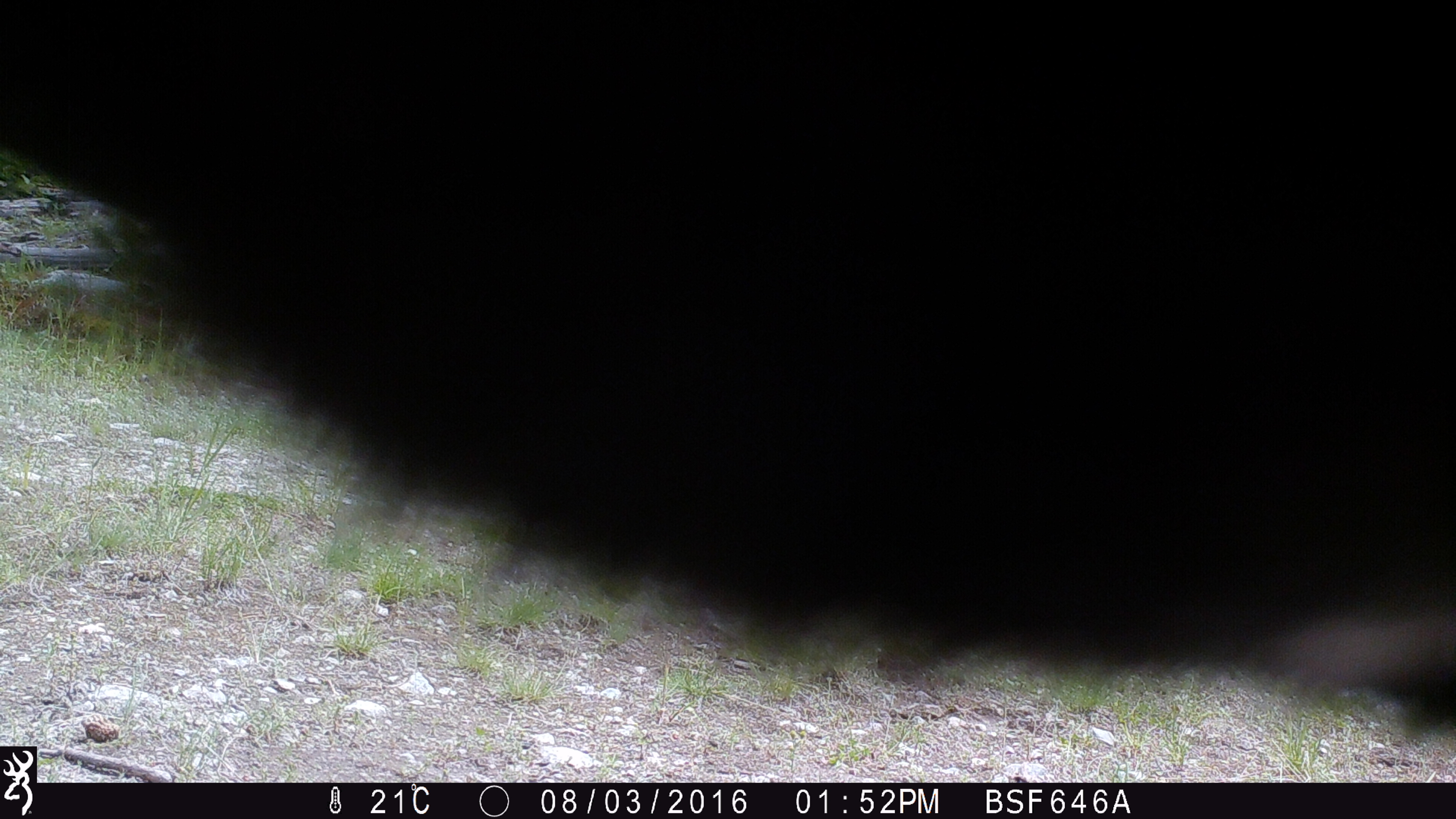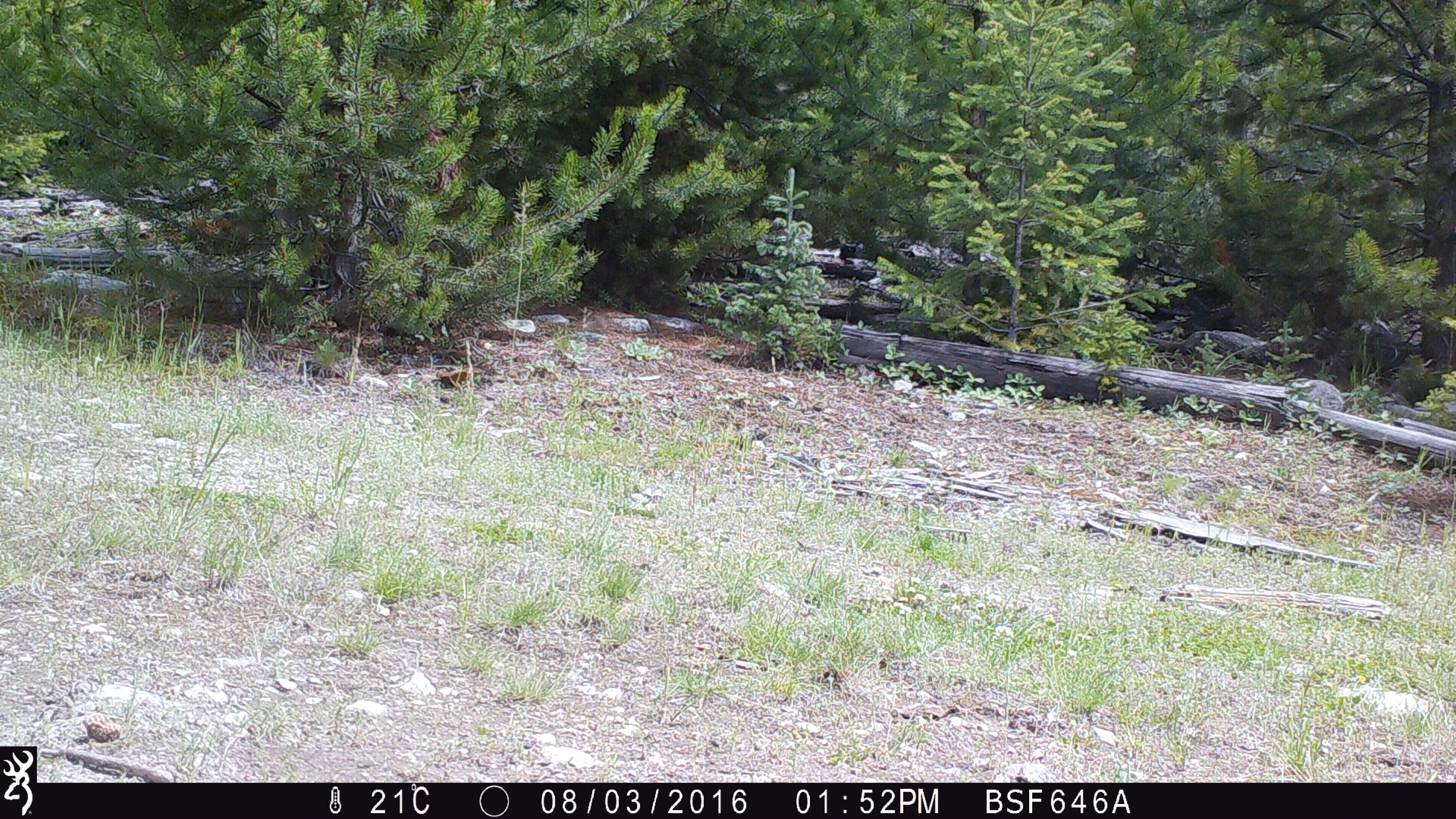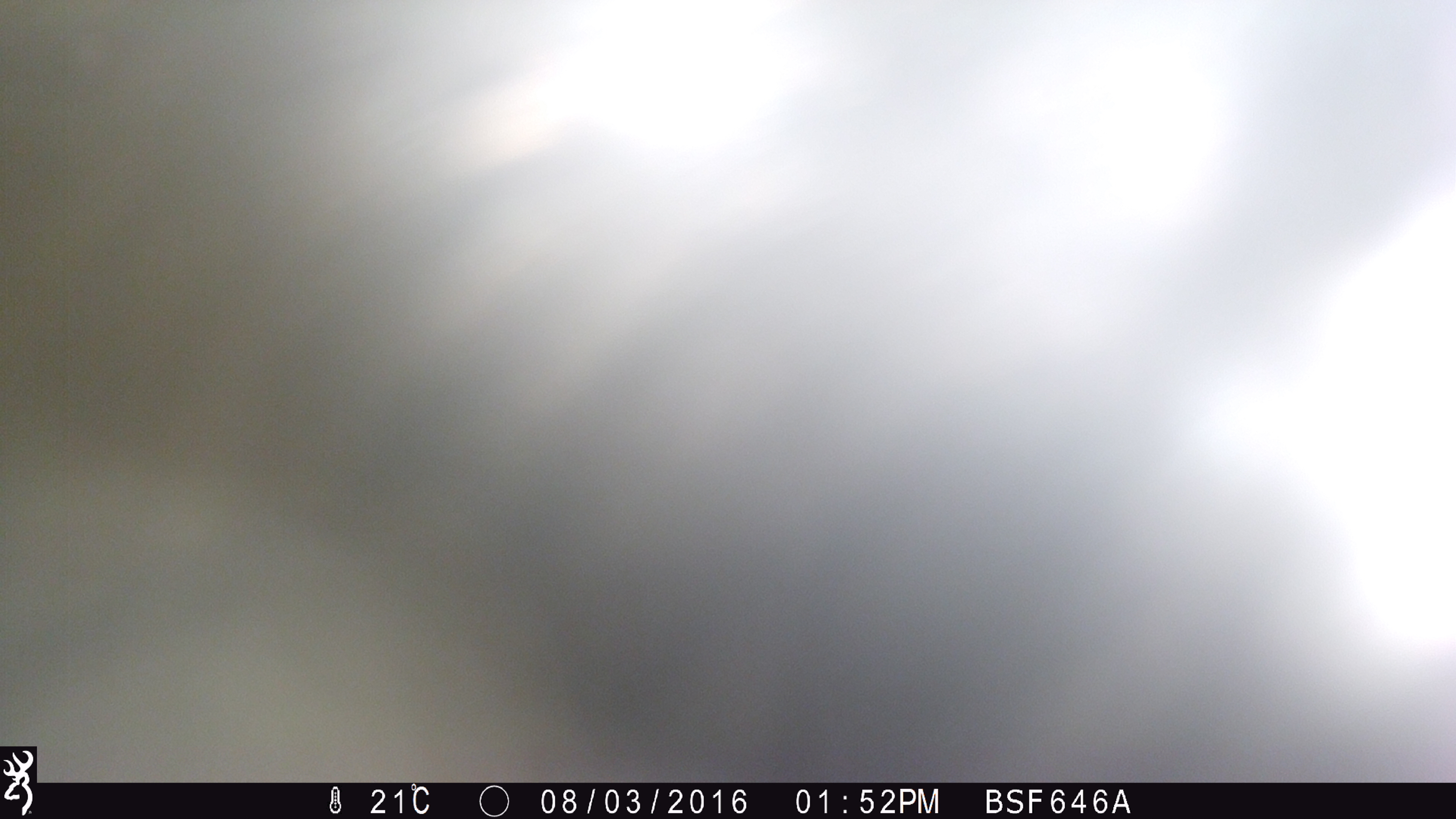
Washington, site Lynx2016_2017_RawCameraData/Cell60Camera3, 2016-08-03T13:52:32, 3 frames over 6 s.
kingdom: Animalia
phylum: Chordata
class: Mammalia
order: Artiodactyla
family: Bovidae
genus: Bos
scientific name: Bos taurus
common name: domestic cattle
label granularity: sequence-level